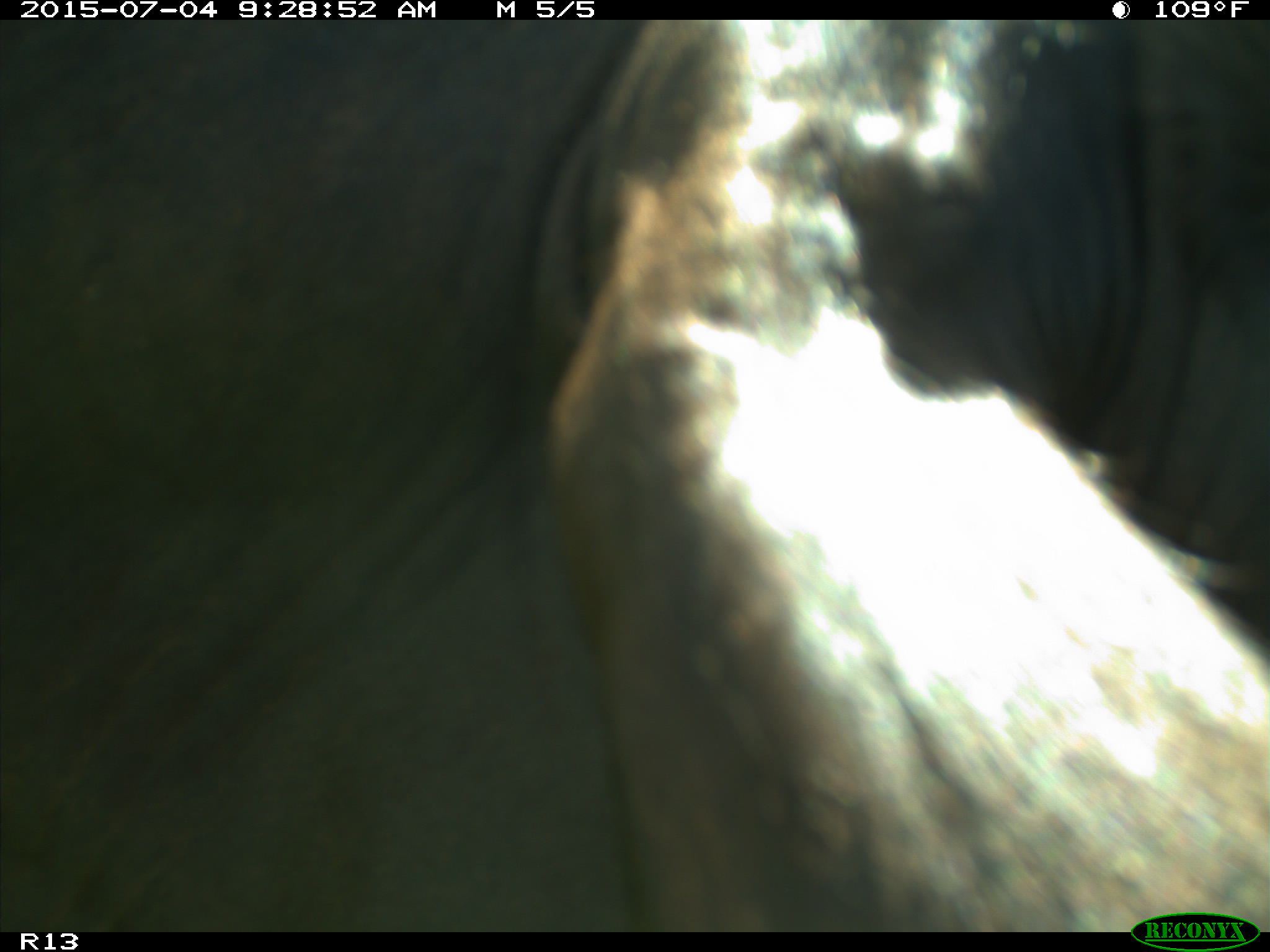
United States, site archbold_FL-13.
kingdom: Animalia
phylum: Chordata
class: Mammalia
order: Artiodactyla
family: Bovidae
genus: Bos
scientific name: Bos taurus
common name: domestic cow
Bos taurus (domestic cow).